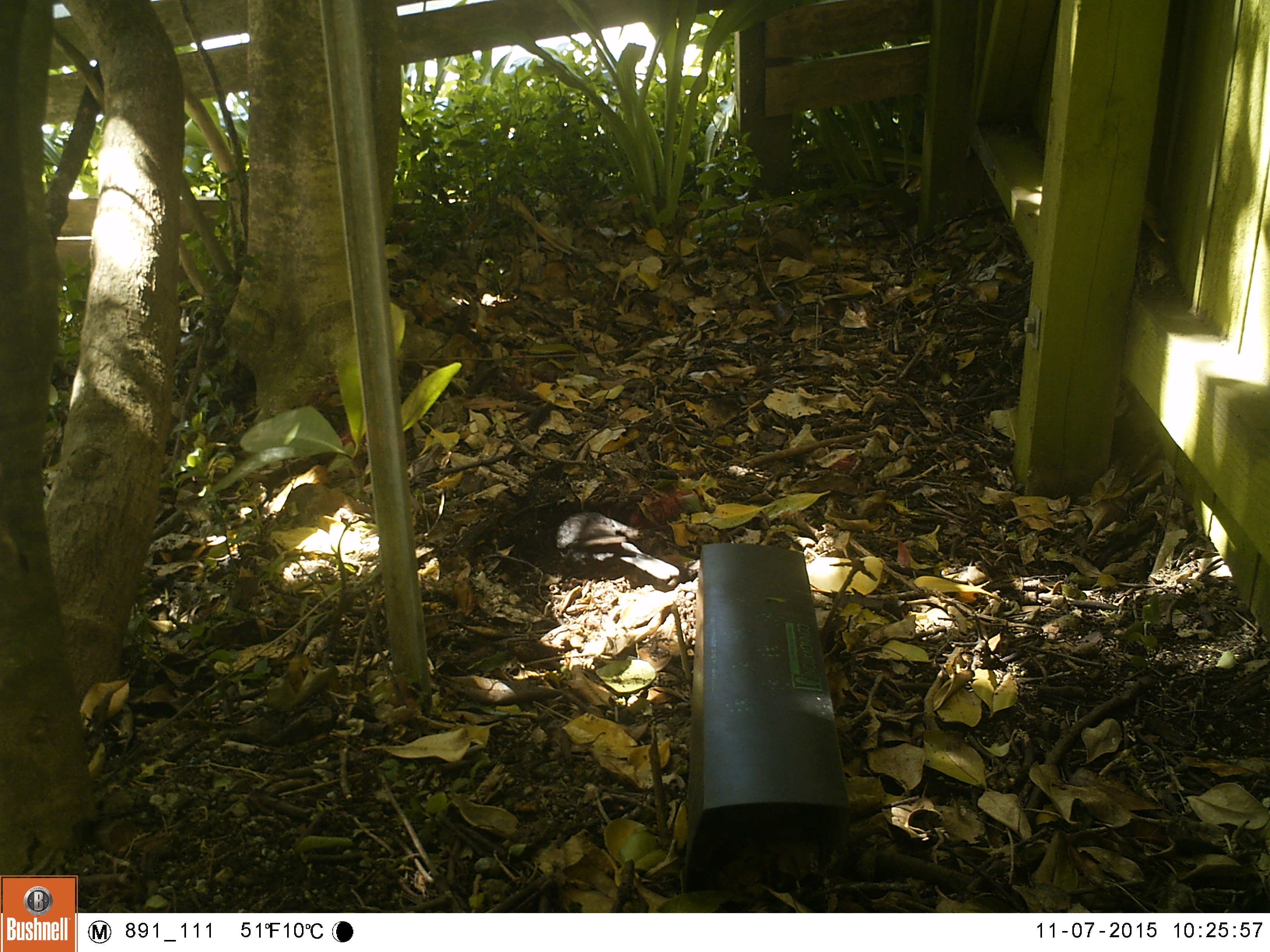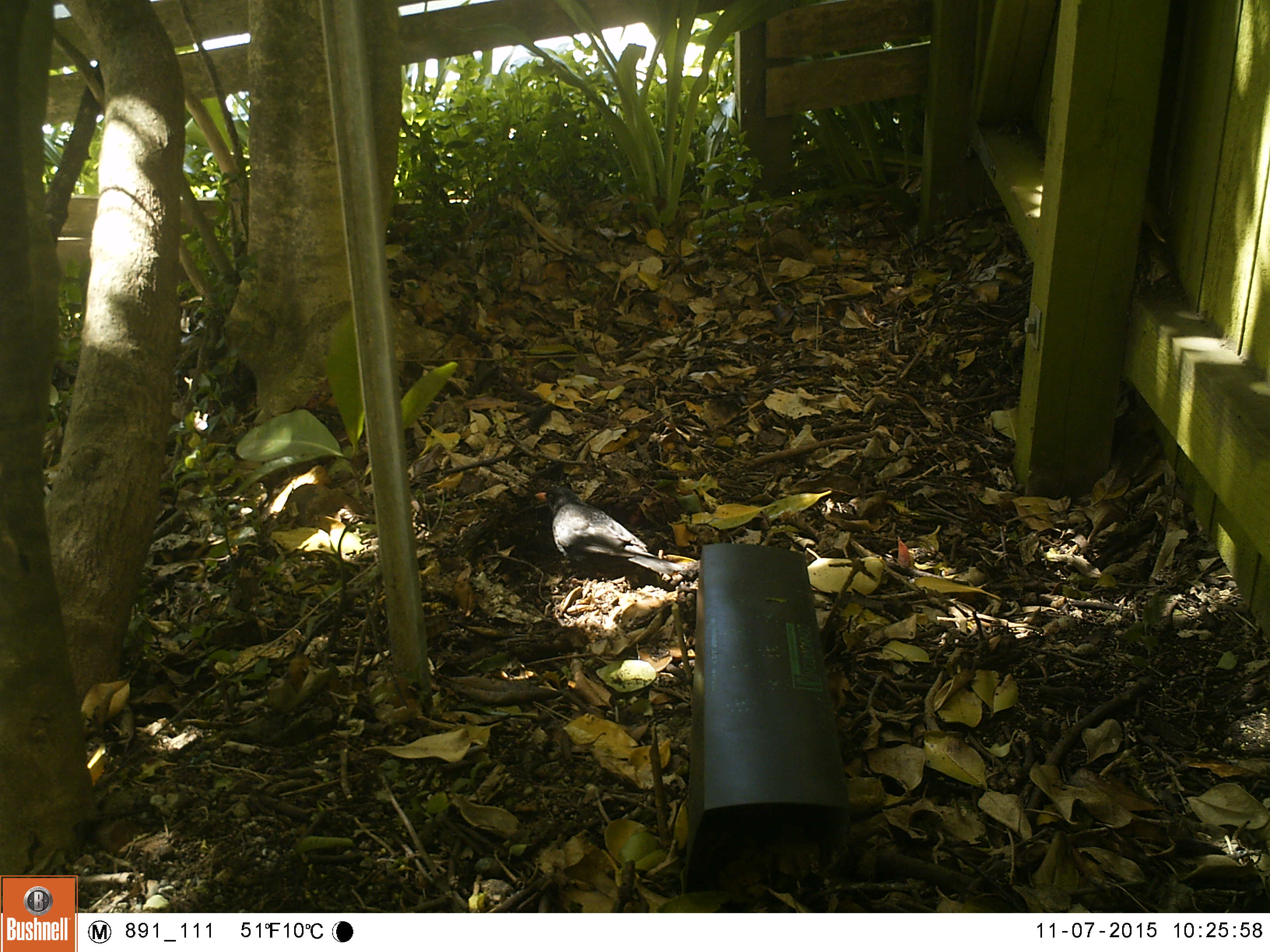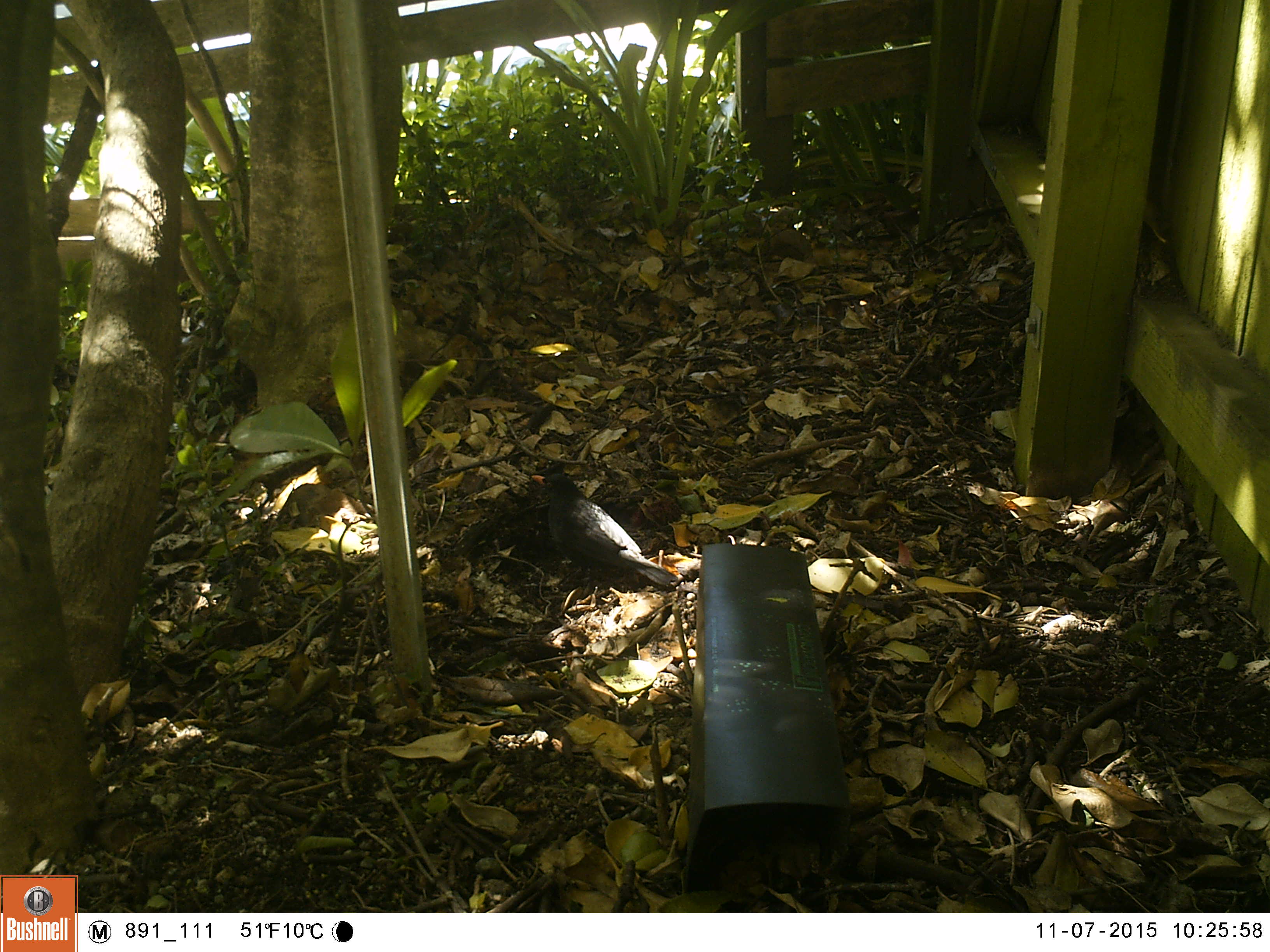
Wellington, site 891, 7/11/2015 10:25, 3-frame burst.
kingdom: Animalia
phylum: Chordata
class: Aves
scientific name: Aves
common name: bird